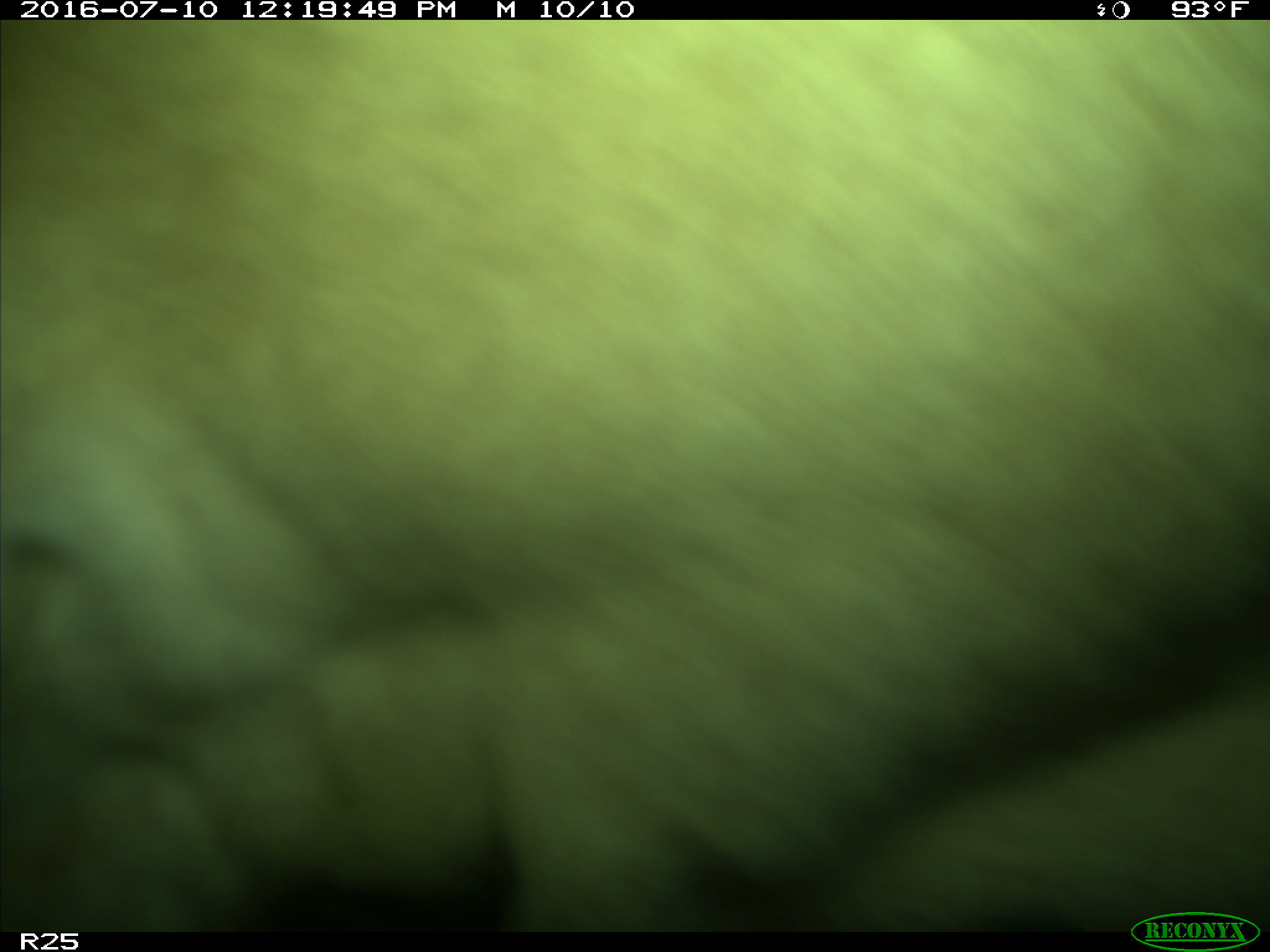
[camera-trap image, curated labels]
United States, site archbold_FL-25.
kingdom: Animalia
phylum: Chordata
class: Mammalia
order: Artiodactyla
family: Bovidae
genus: Bos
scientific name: Bos taurus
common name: domestic cow